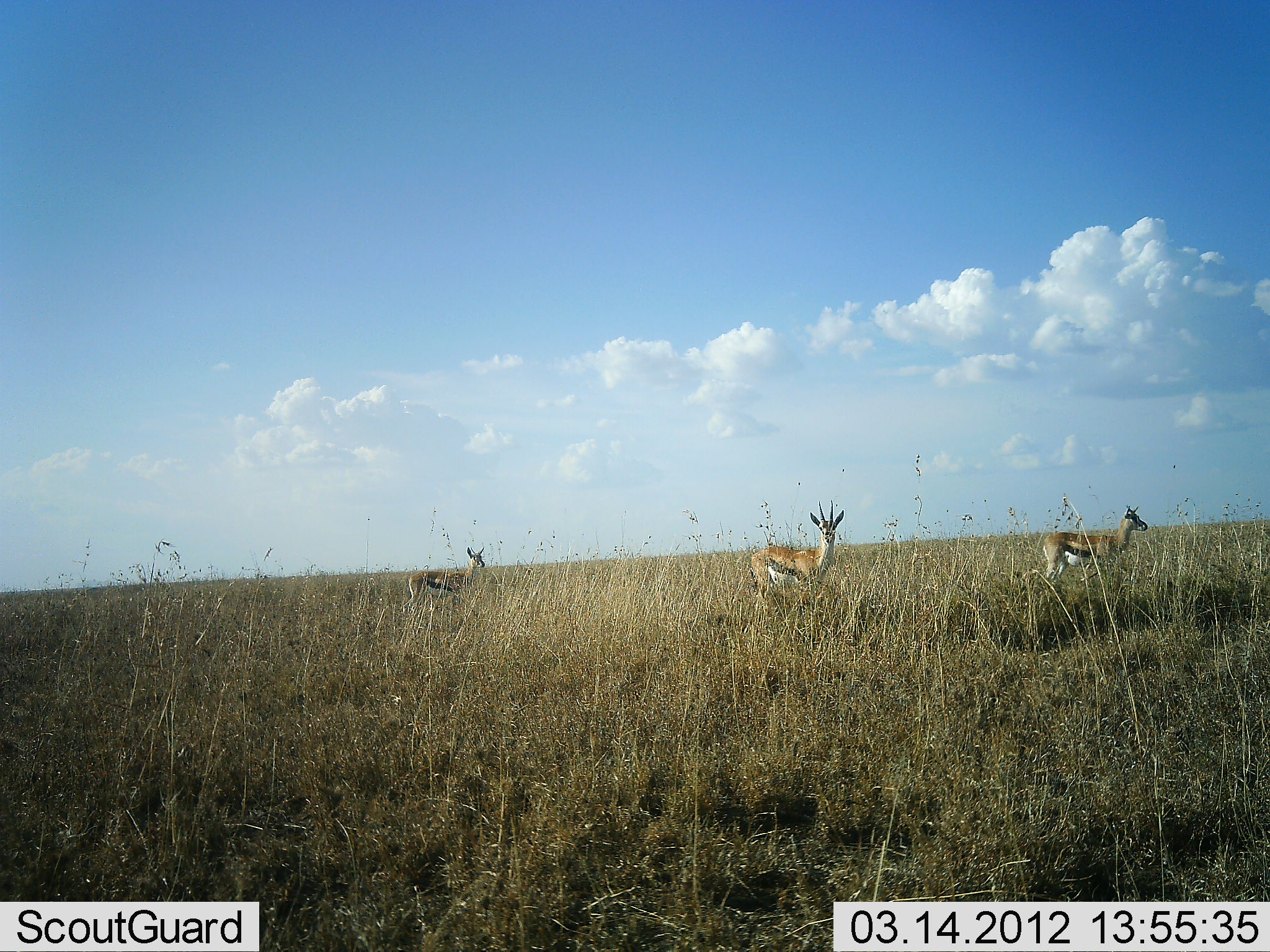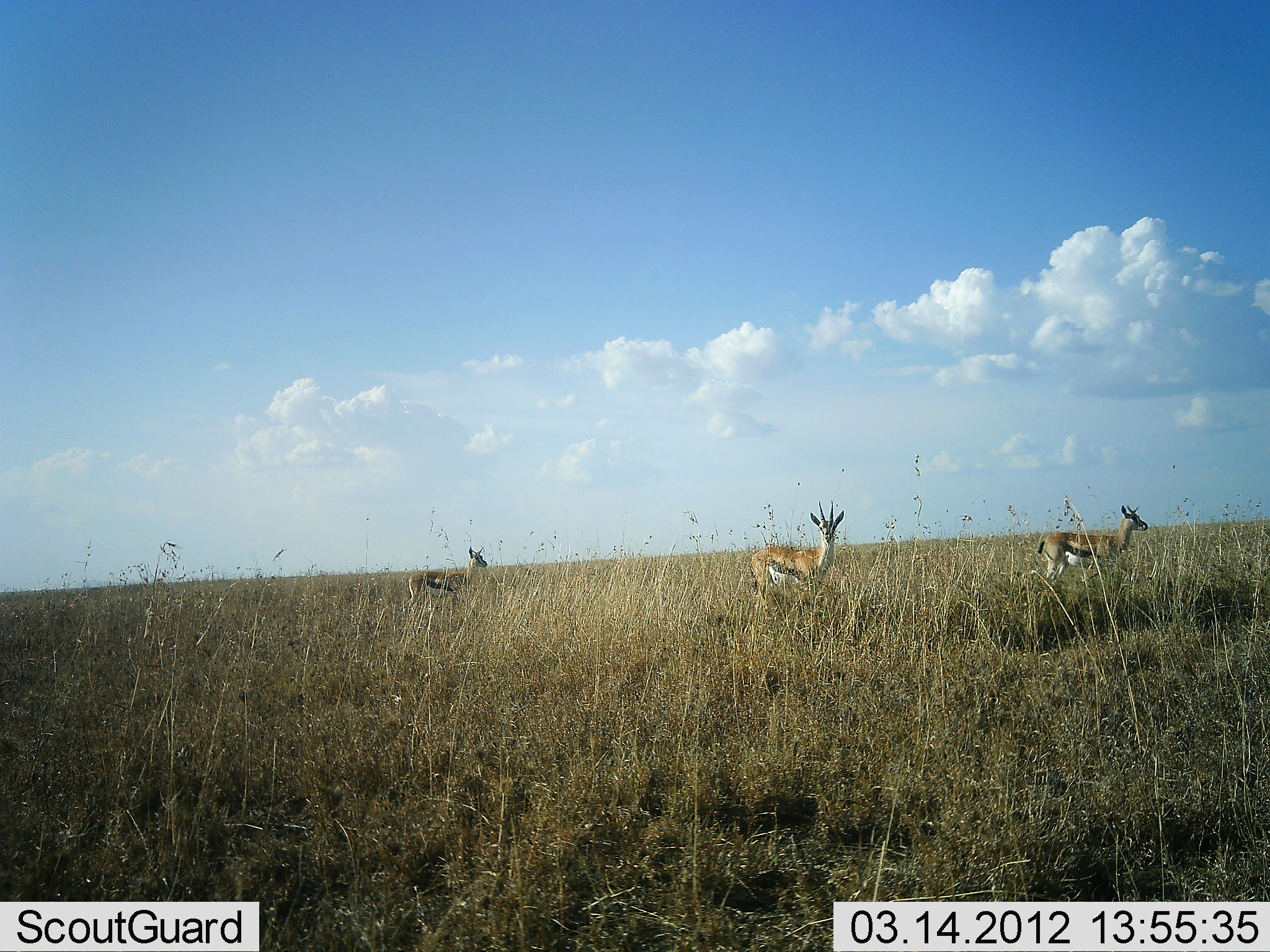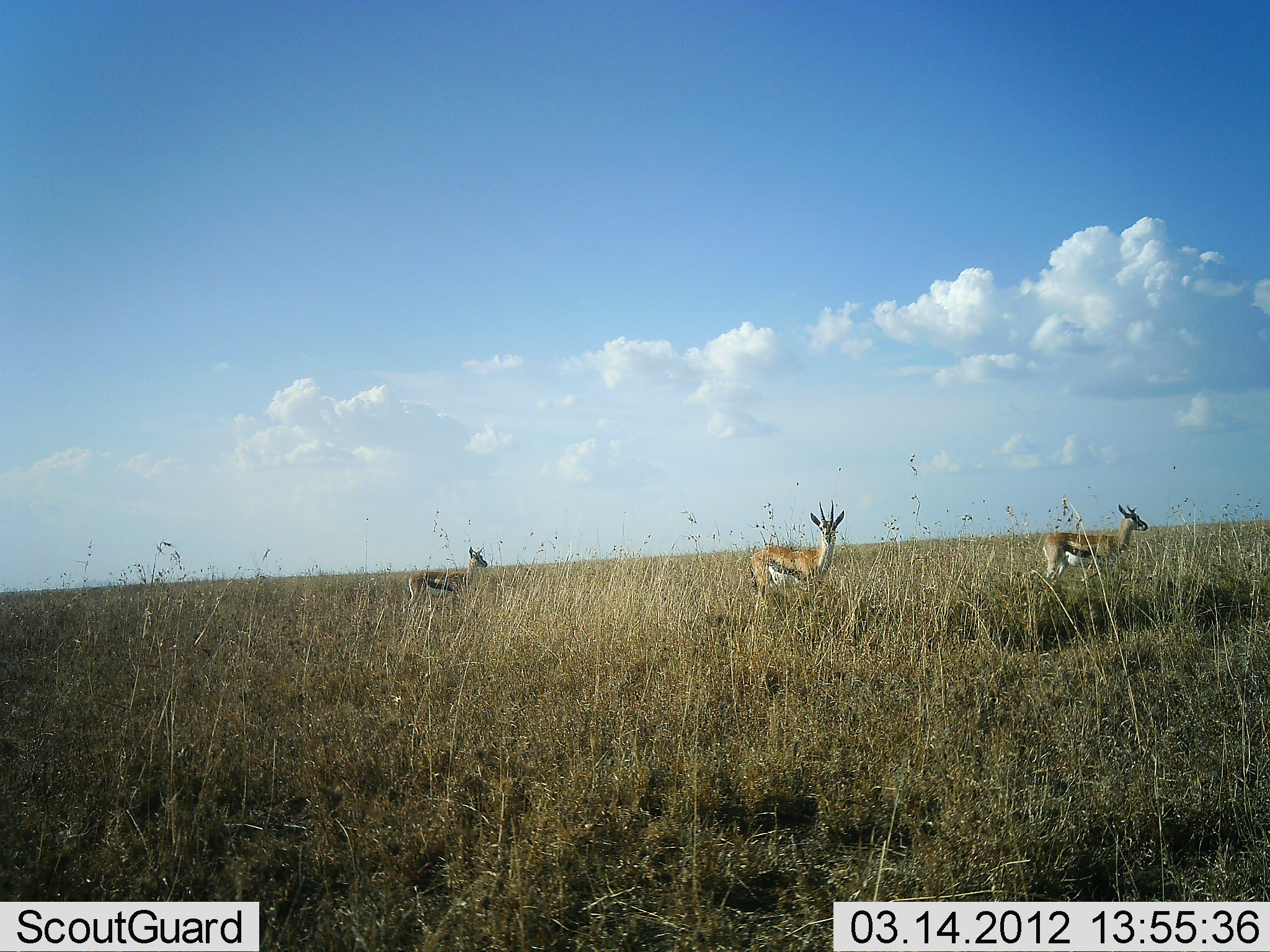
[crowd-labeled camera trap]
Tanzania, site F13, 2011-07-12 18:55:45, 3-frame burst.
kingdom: Animalia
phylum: Chordata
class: Mammalia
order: Artiodactyla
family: Bovidae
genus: Eudorcas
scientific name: Eudorcas thomsonii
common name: thomson's gazelle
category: gazellethomsons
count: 3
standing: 100%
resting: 0%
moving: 9%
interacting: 0%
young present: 0%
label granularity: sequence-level